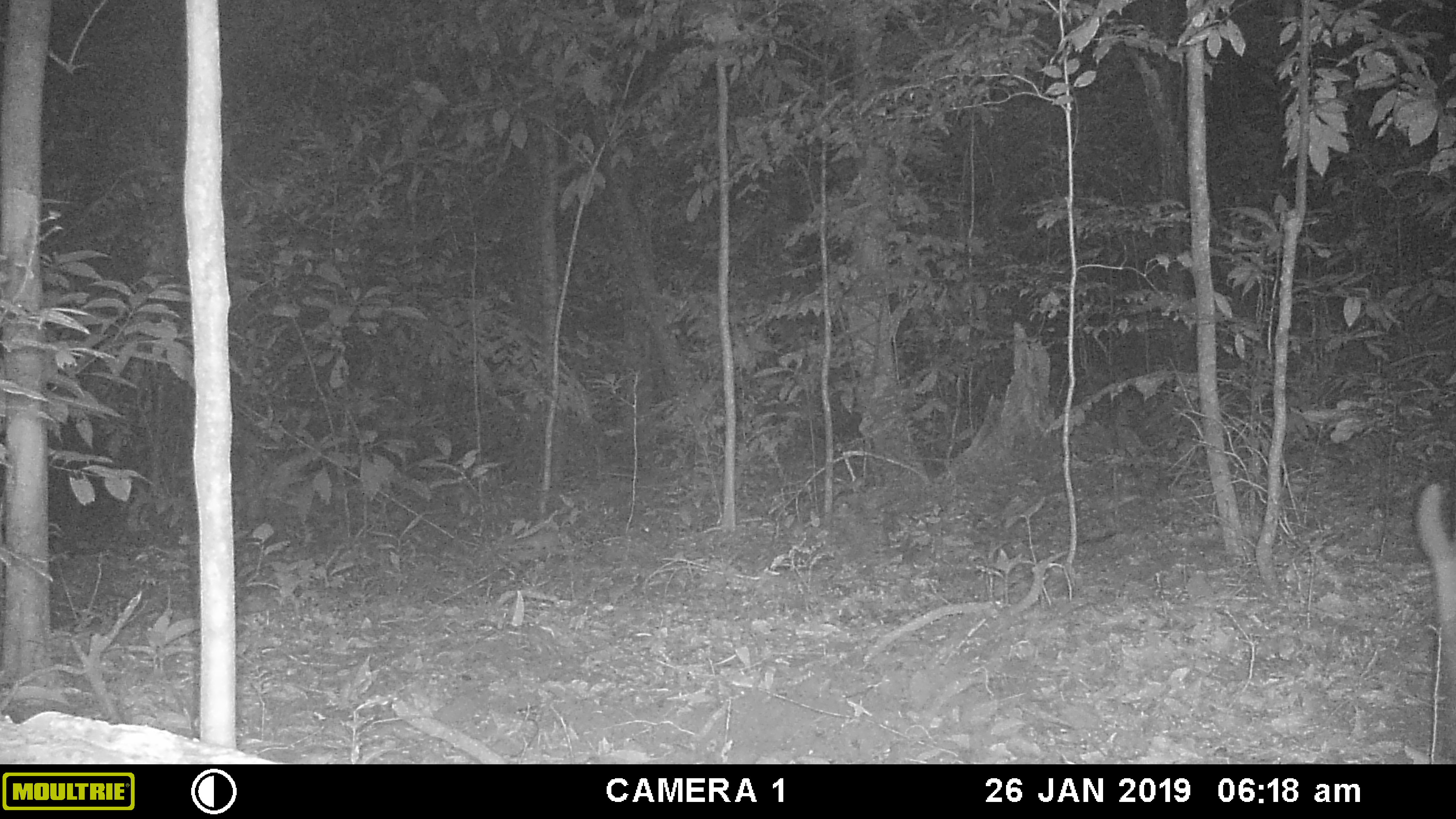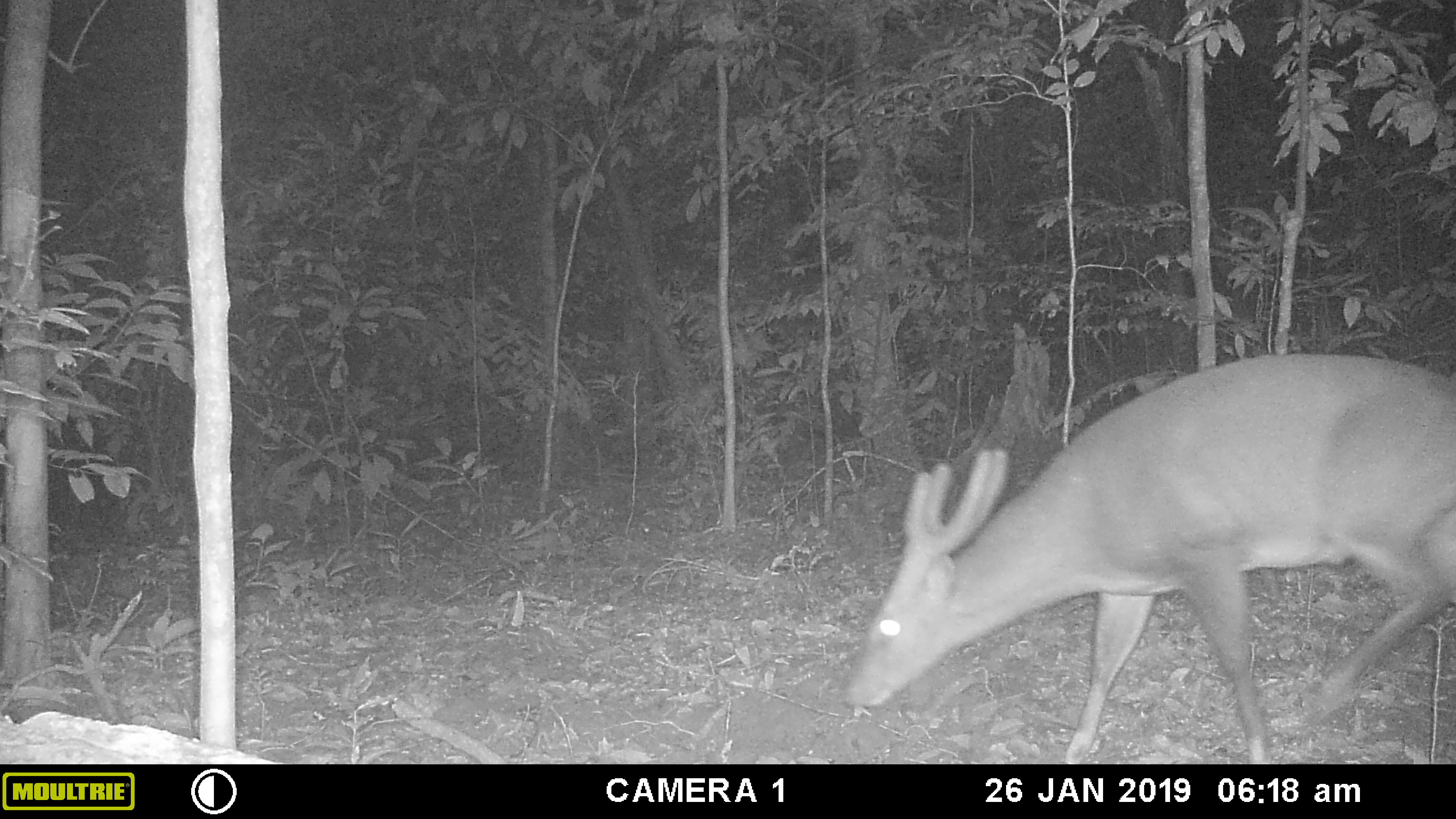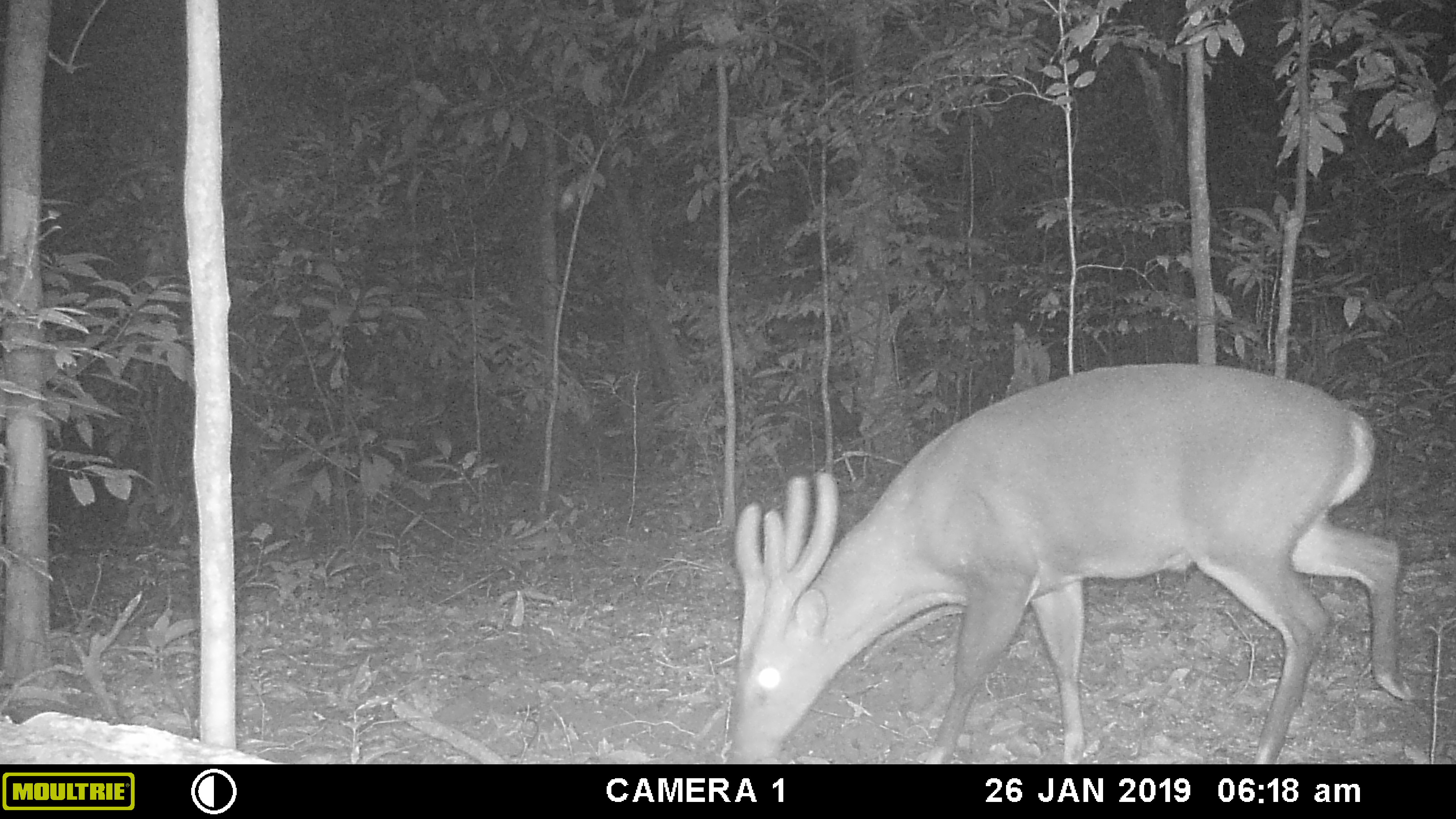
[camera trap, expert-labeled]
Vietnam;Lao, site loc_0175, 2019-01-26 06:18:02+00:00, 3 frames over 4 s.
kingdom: Animalia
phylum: Chordata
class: Mammalia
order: Artiodactyla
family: Cervidae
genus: Muntiacus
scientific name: Muntiacus vuquangensis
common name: large-antlered muntjac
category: large antlered muntjac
Large antlered muntjac (large-antlered muntjac) (Muntiacus vuquangensis). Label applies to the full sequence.